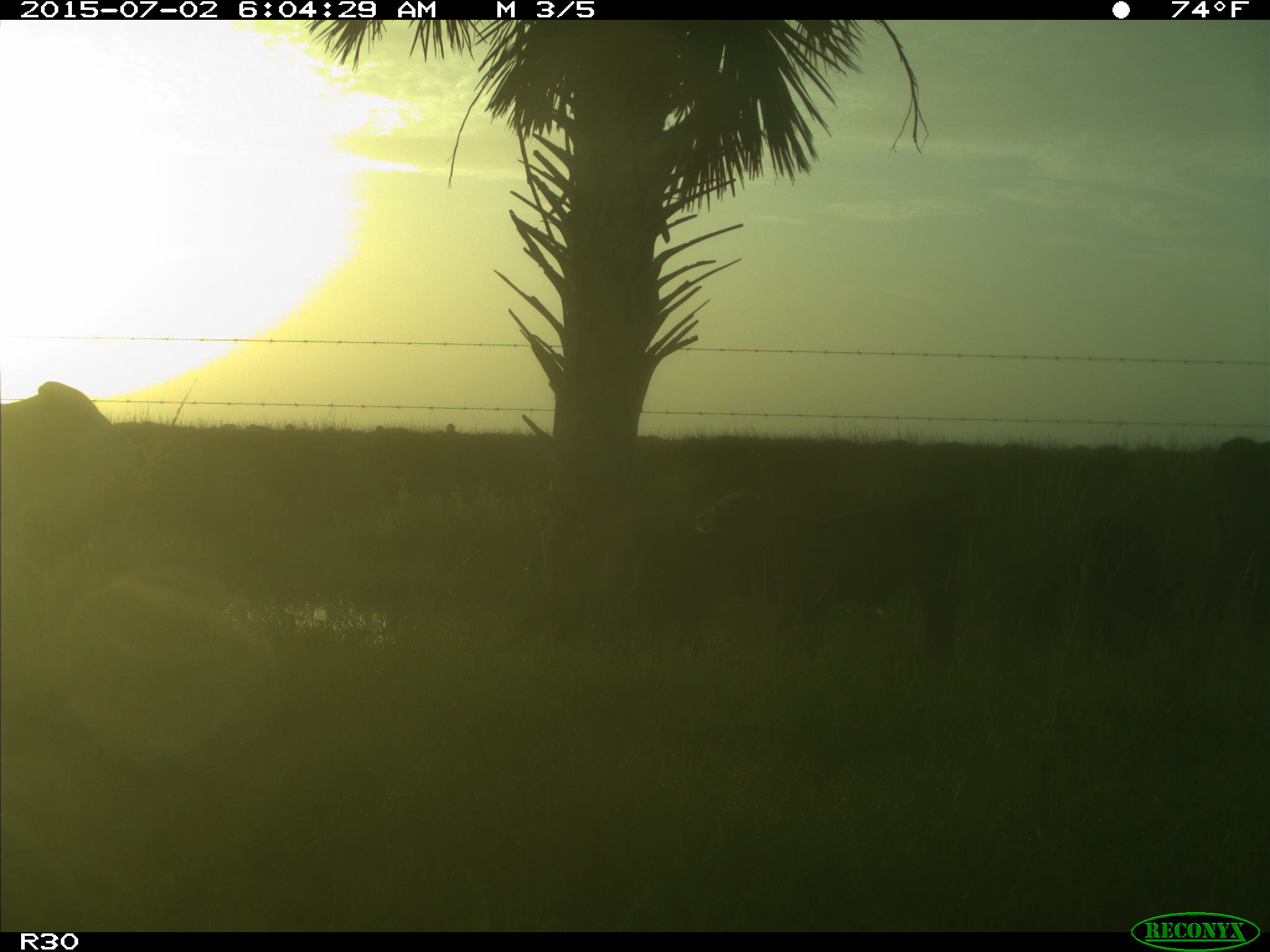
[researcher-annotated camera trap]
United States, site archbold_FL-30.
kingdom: Animalia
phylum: Chordata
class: Mammalia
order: Artiodactyla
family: Bovidae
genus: Bos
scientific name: Bos taurus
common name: domestic cow